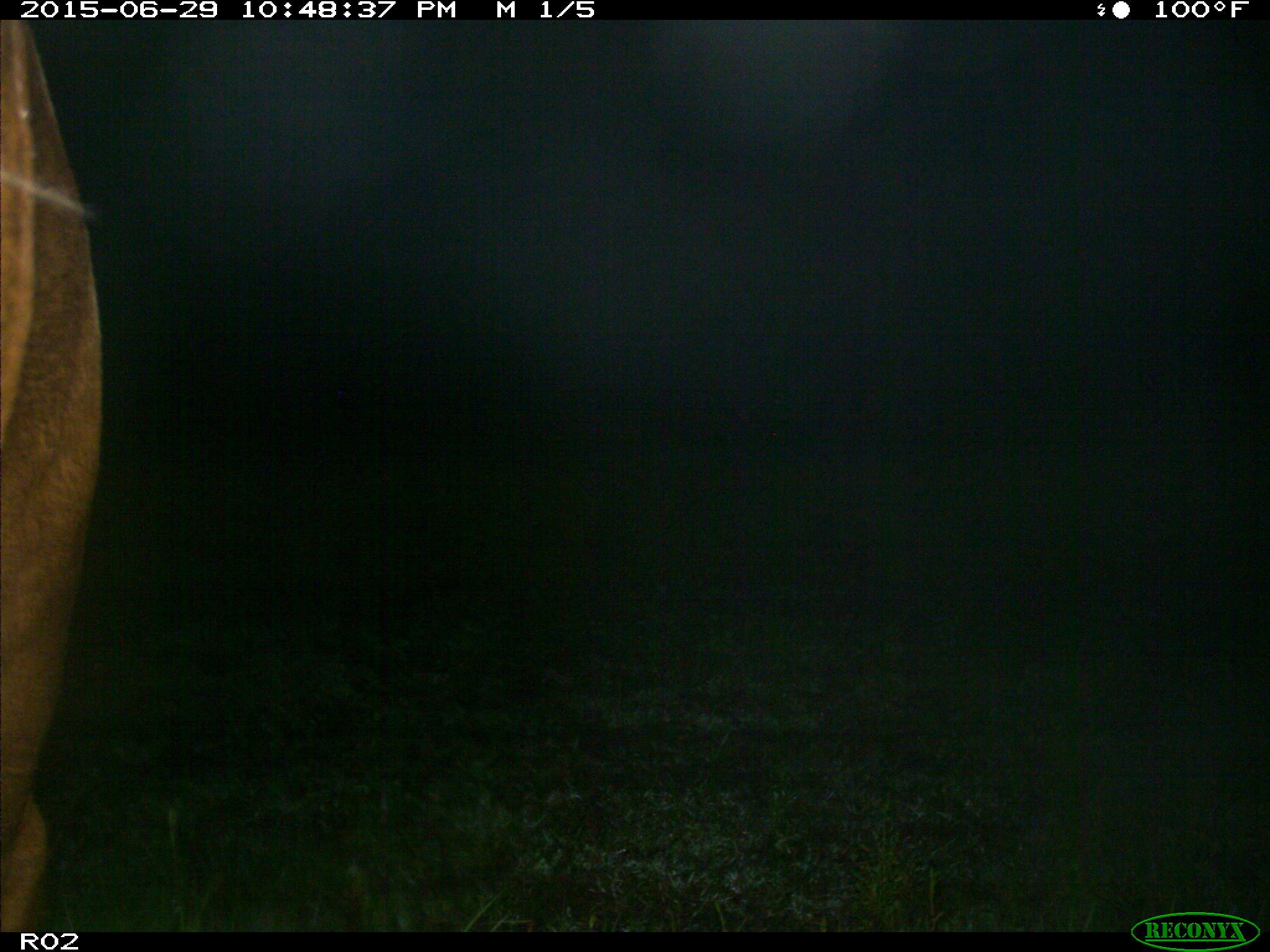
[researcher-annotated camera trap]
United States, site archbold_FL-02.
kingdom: Animalia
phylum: Chordata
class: Mammalia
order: Artiodactyla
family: Bovidae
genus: Bos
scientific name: Bos taurus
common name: domestic cow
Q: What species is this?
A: Bos taurus (domestic cow).